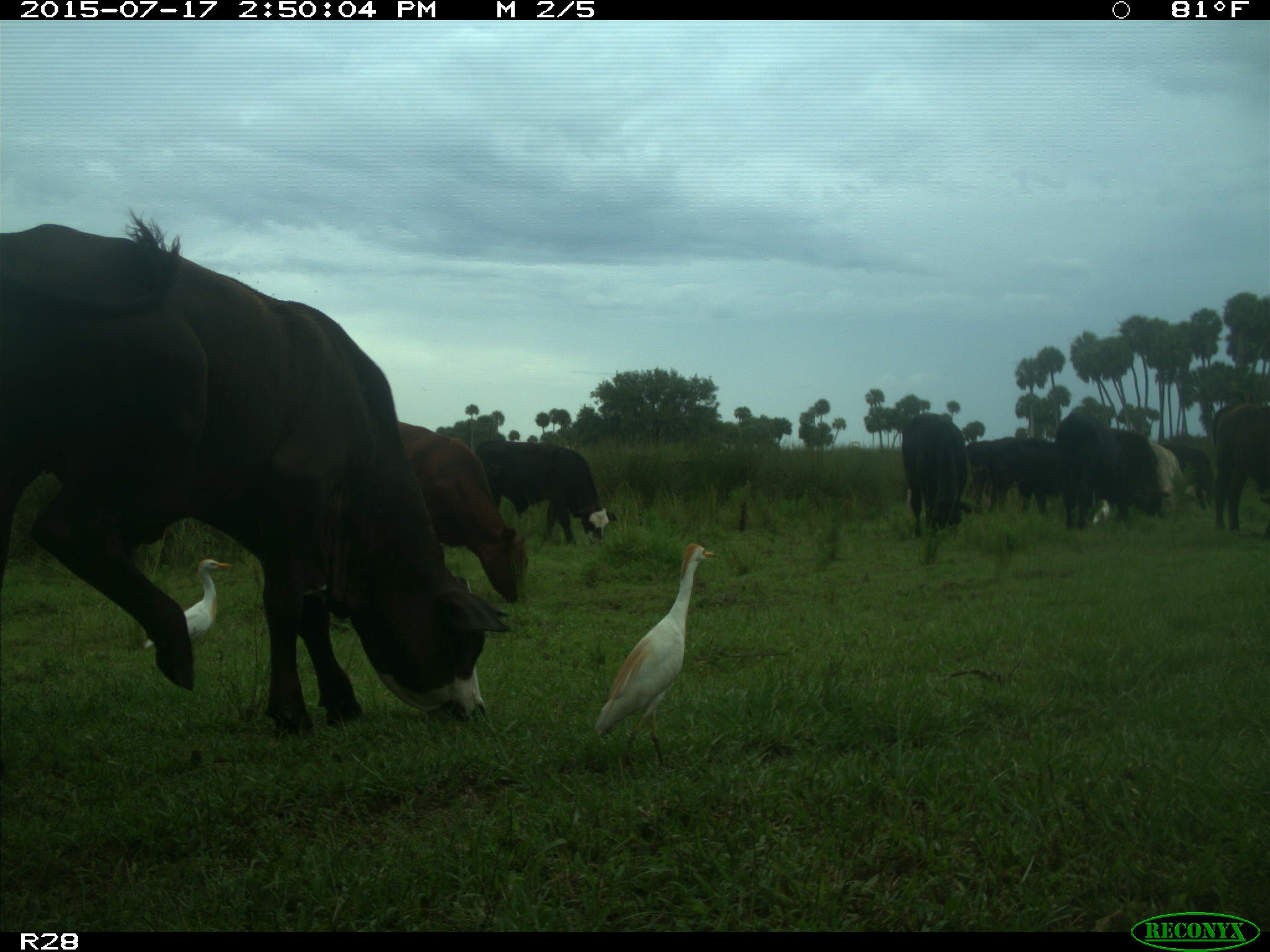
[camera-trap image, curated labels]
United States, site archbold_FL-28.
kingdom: Animalia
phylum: Chordata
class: Mammalia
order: Artiodactyla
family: Bovidae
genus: Bos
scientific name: Bos taurus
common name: domestic cow